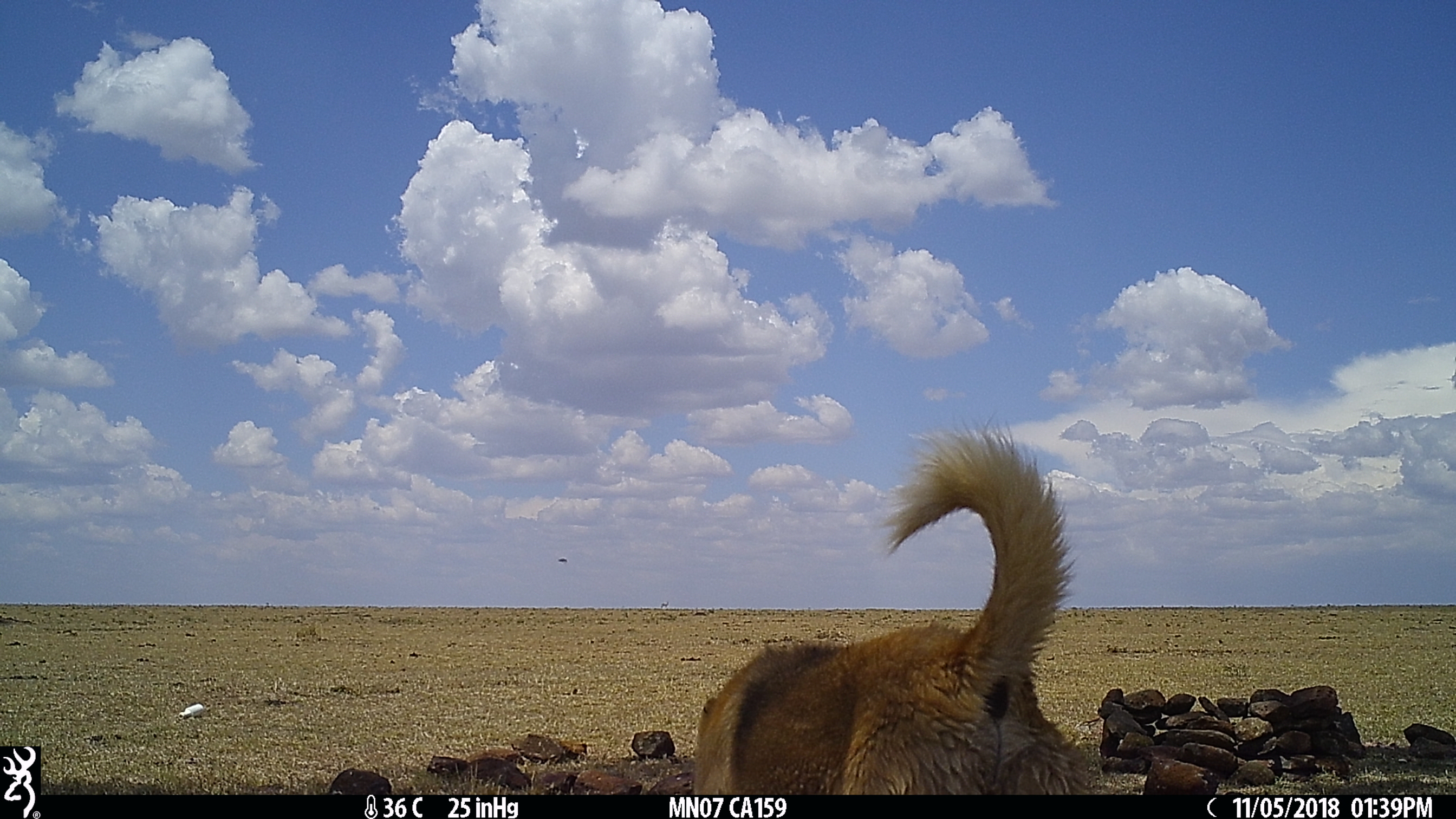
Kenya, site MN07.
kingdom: Animalia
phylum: Chordata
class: Mammalia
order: Carnivora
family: Canidae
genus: Canis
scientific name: Canis familiaris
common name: domestic dog